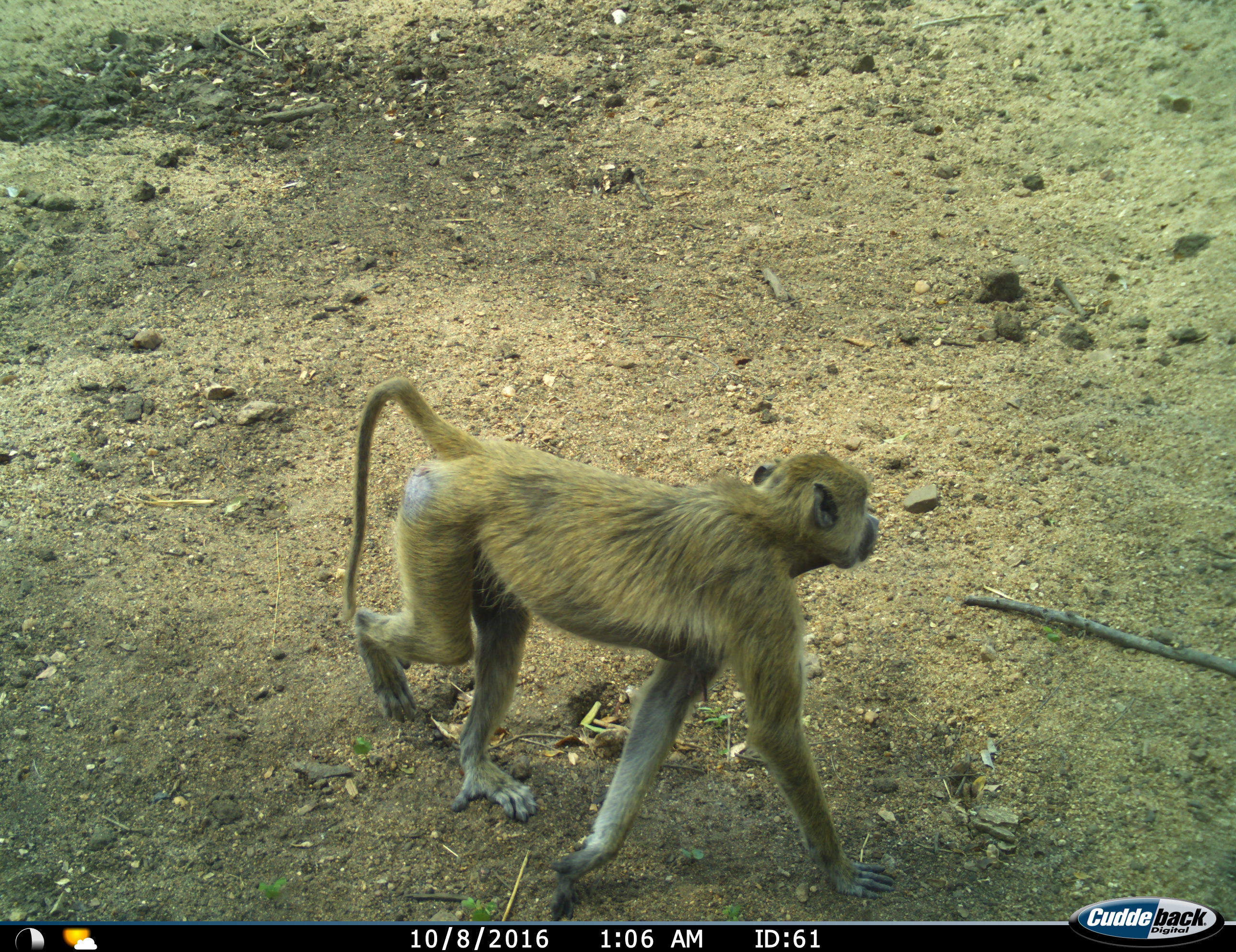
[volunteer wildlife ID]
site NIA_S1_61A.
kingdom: Animalia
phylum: Chordata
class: Mammalia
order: Primates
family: Cercopithecidae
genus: Papio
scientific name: Papio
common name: baboon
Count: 1.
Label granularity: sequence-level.